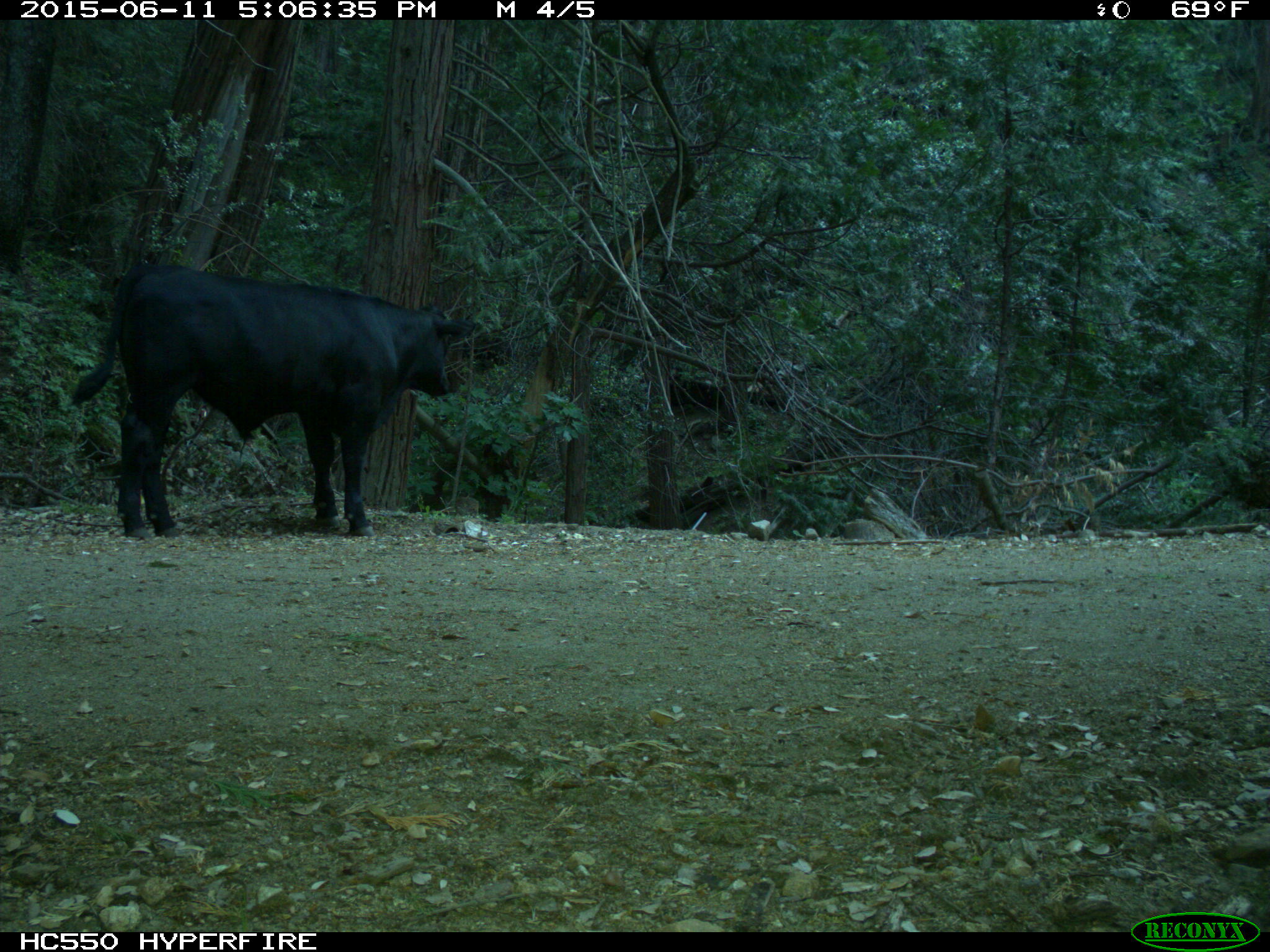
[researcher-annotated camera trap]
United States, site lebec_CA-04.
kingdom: Animalia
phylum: Chordata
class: Mammalia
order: Artiodactyla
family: Bovidae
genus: Bos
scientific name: Bos taurus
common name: domestic cow